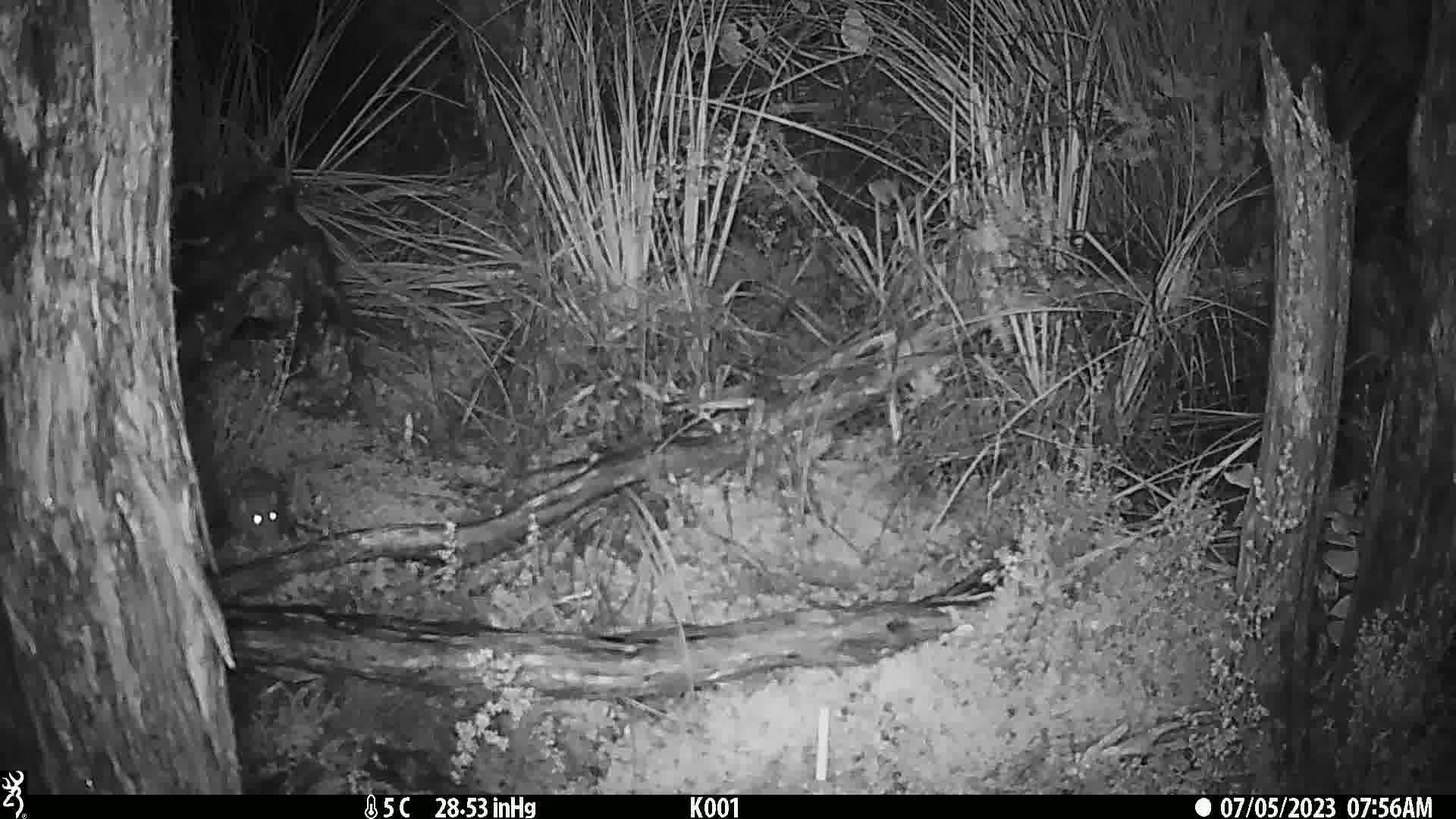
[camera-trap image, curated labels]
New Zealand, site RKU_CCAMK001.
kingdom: Animalia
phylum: Chordata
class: Mammalia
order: Rodentia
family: Muridae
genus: Rattus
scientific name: Rattus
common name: rat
Rat (Rattus).